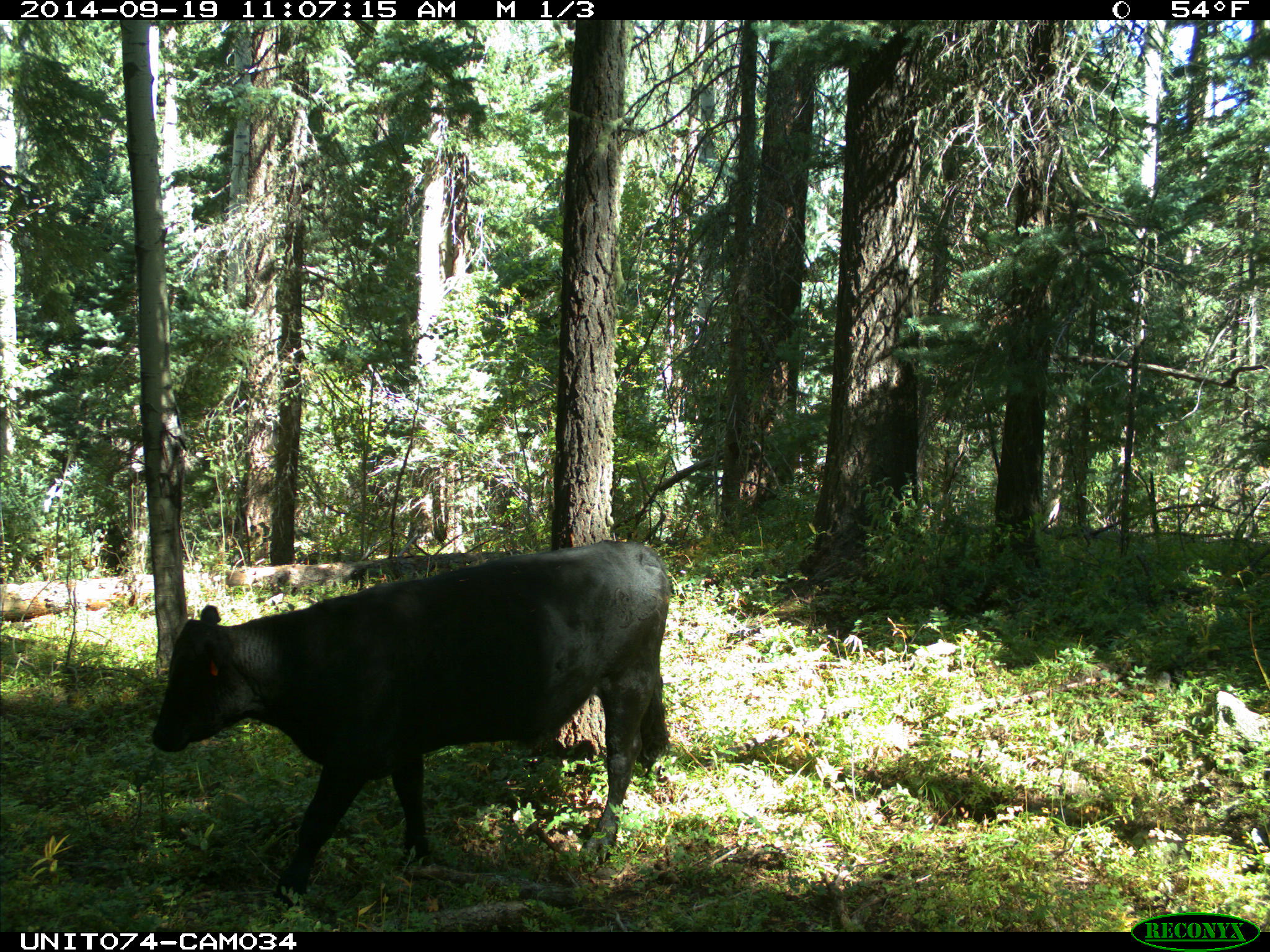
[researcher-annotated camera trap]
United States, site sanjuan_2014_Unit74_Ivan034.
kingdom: Animalia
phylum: Chordata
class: Mammalia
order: Artiodactyla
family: Bovidae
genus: Bos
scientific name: Bos taurus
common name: domestic cow